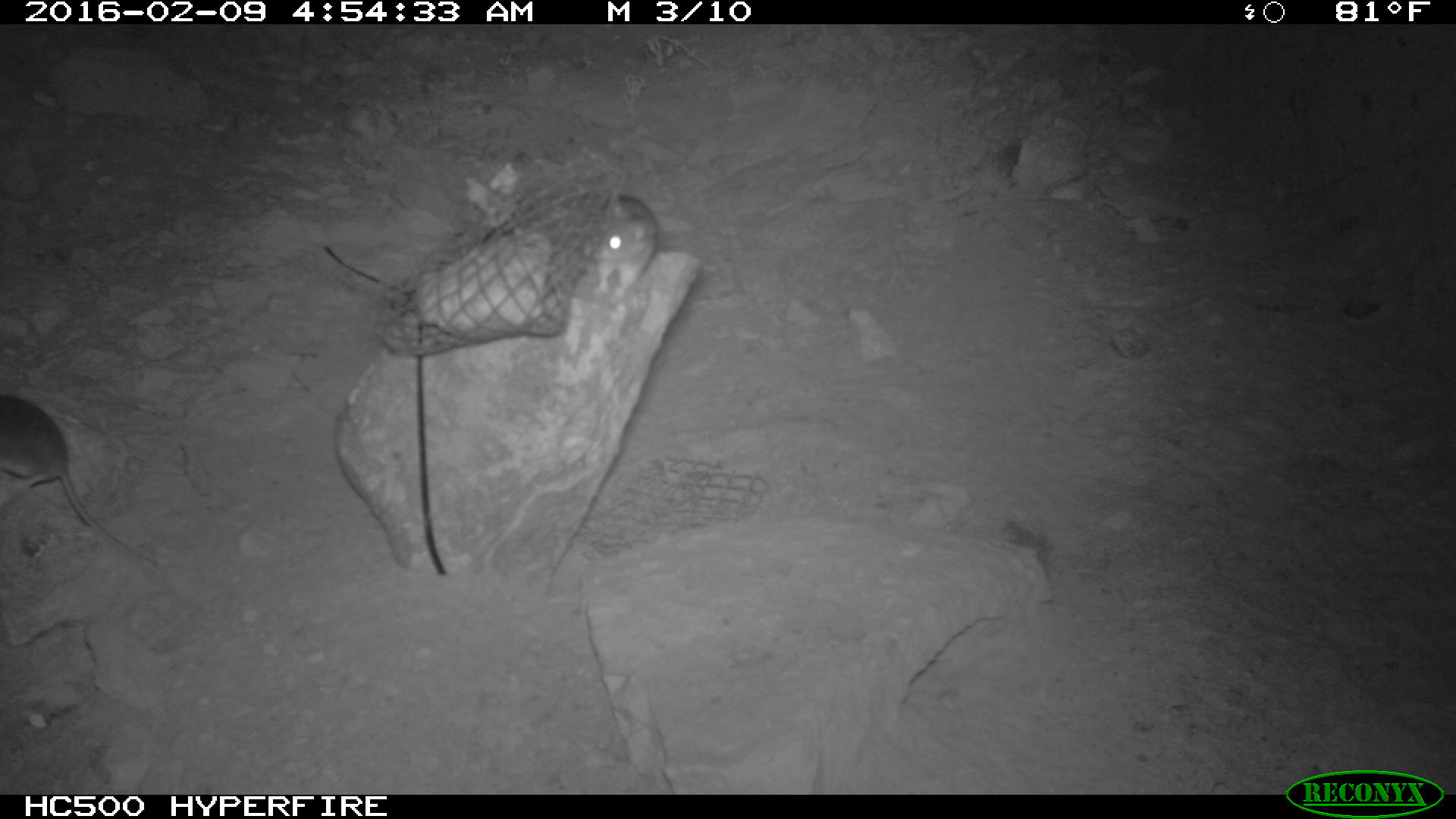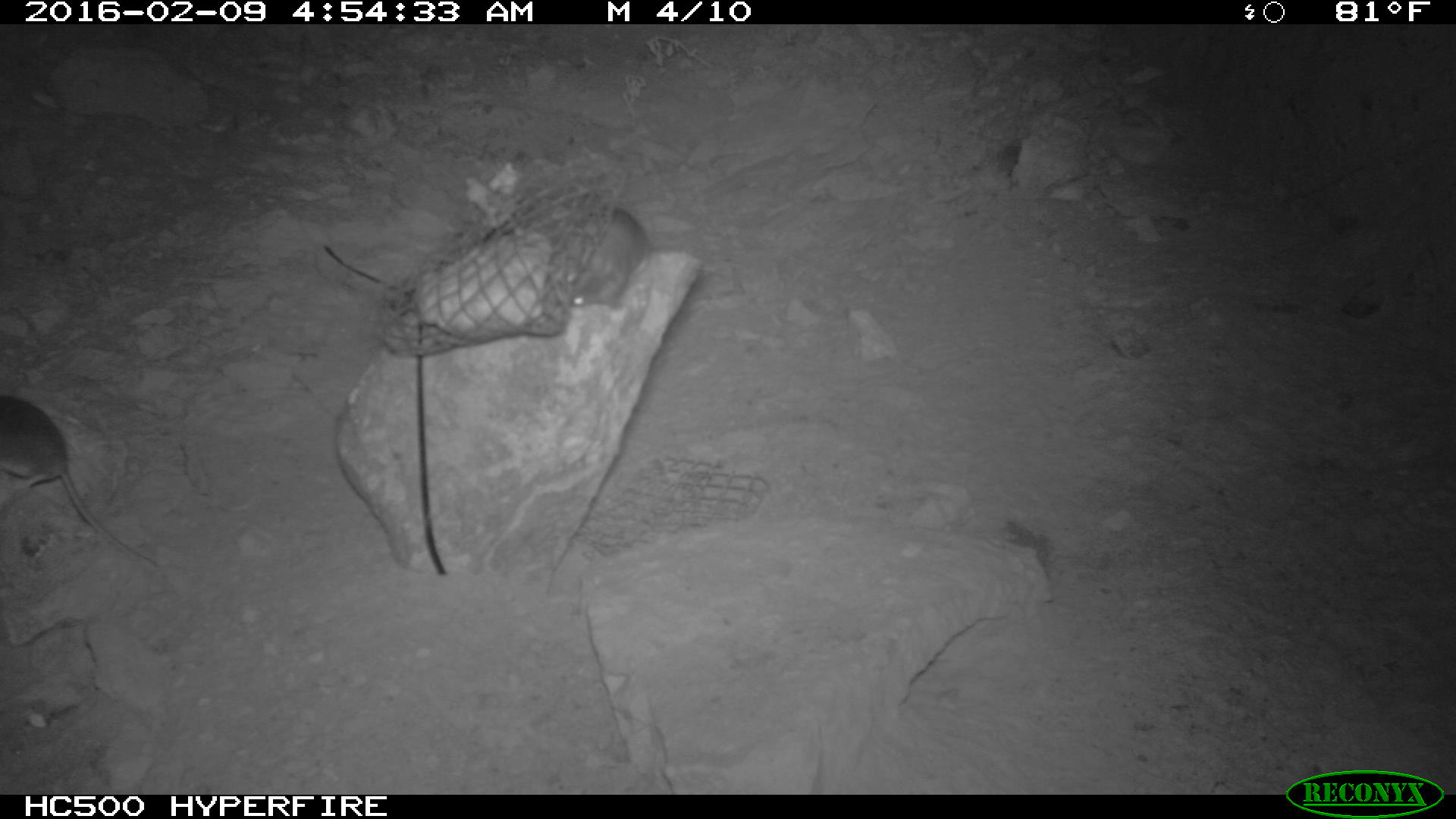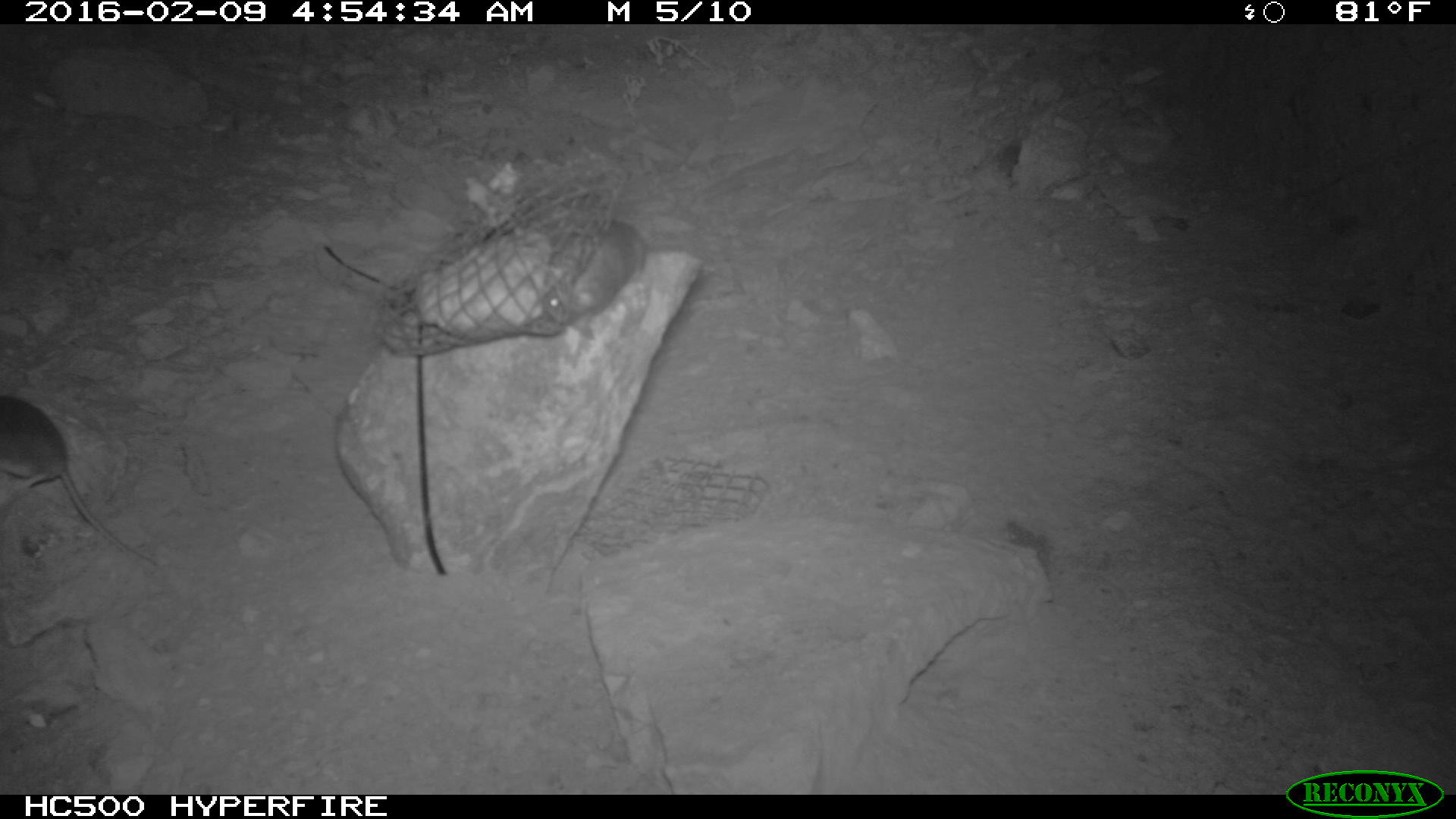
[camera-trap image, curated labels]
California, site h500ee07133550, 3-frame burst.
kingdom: Animalia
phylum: Chordata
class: Mammalia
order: Rodentia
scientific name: Rodentia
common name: rodent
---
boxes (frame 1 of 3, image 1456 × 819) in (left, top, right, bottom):
rodent: (0, 394, 155, 566); (579, 194, 658, 300)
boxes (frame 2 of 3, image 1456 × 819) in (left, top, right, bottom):
rodent: (0, 394, 155, 566); (570, 206, 647, 310)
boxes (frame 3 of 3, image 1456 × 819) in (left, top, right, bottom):
rodent: (0, 395, 152, 564); (541, 218, 648, 338)